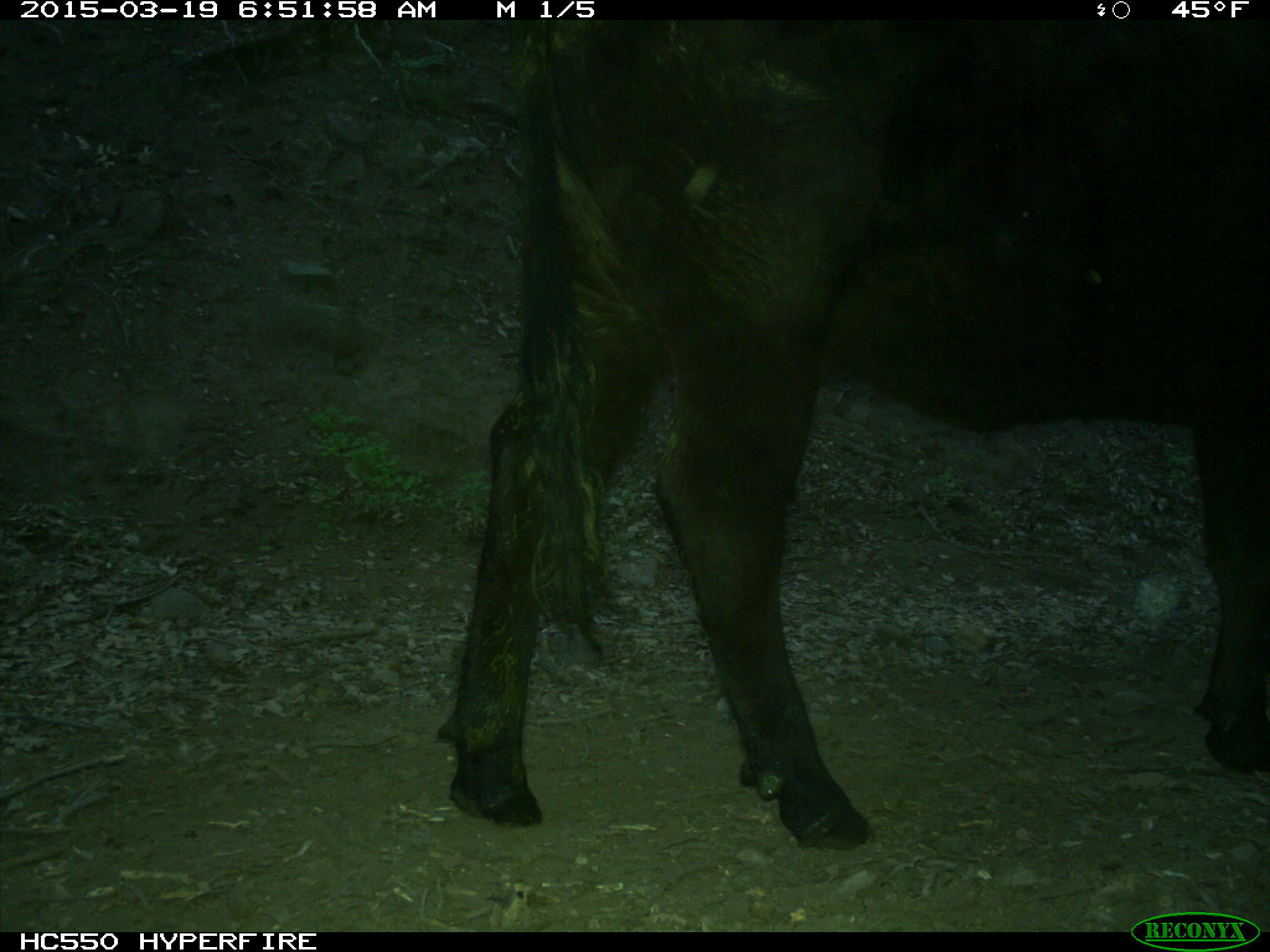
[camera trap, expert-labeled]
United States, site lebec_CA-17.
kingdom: Animalia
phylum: Chordata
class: Mammalia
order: Artiodactyla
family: Bovidae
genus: Bos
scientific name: Bos taurus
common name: domestic cow